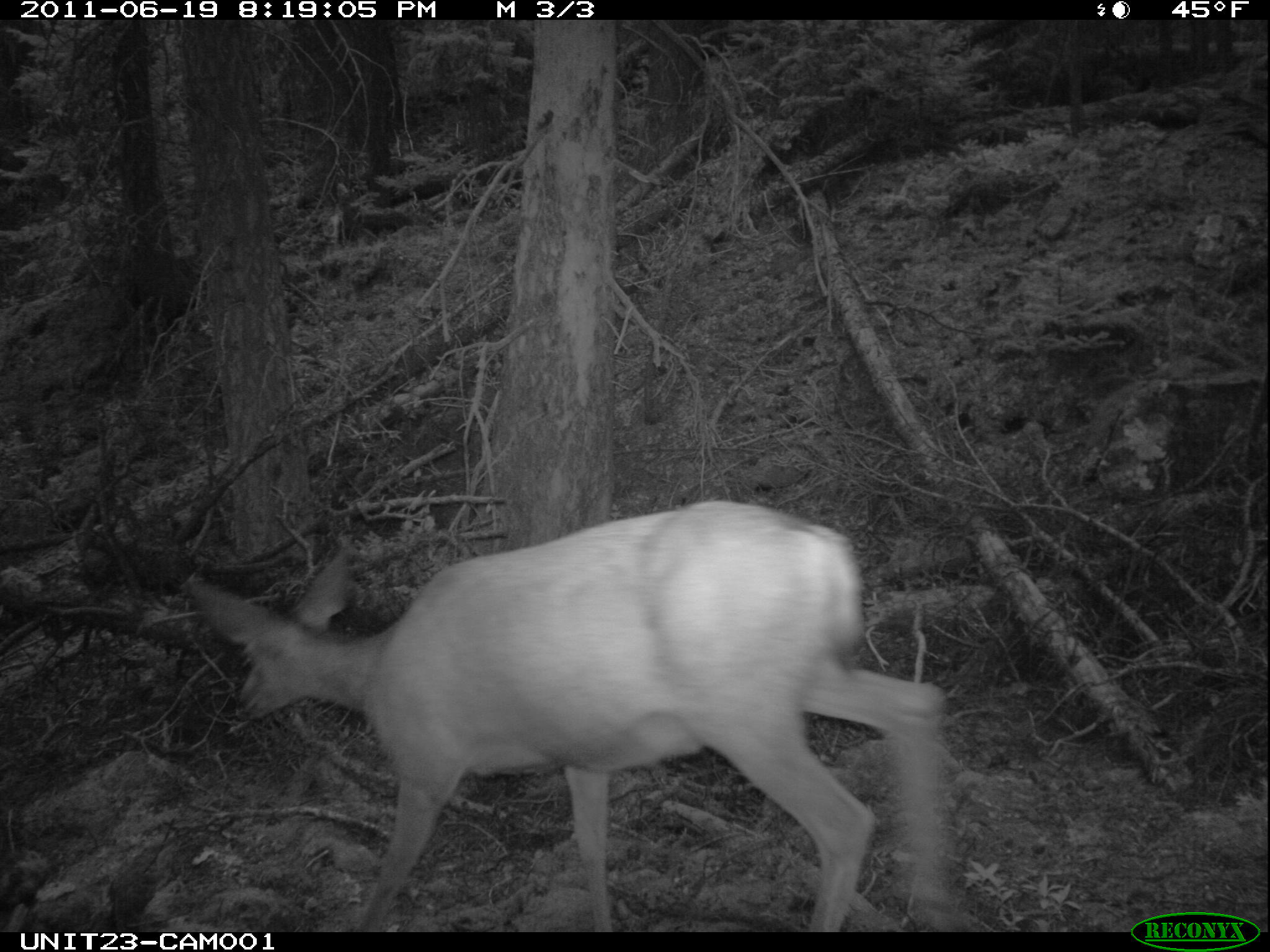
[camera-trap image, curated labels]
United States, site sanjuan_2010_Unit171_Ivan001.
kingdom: Animalia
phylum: Chordata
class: Mammalia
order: Artiodactyla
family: Cervidae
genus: Odocoileus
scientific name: Odocoileus hemionus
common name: mule deer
Odocoileus hemionus (mule deer).